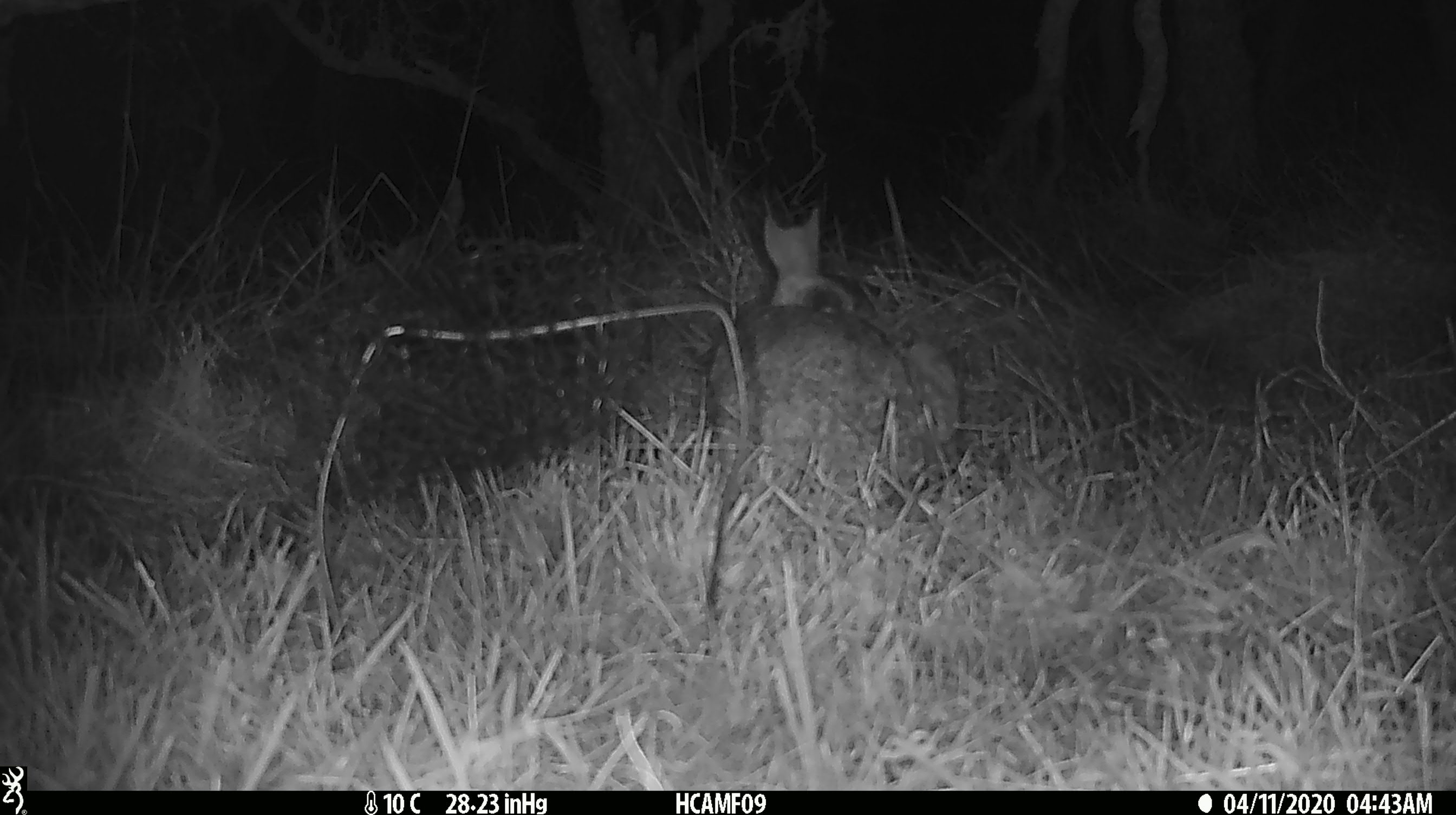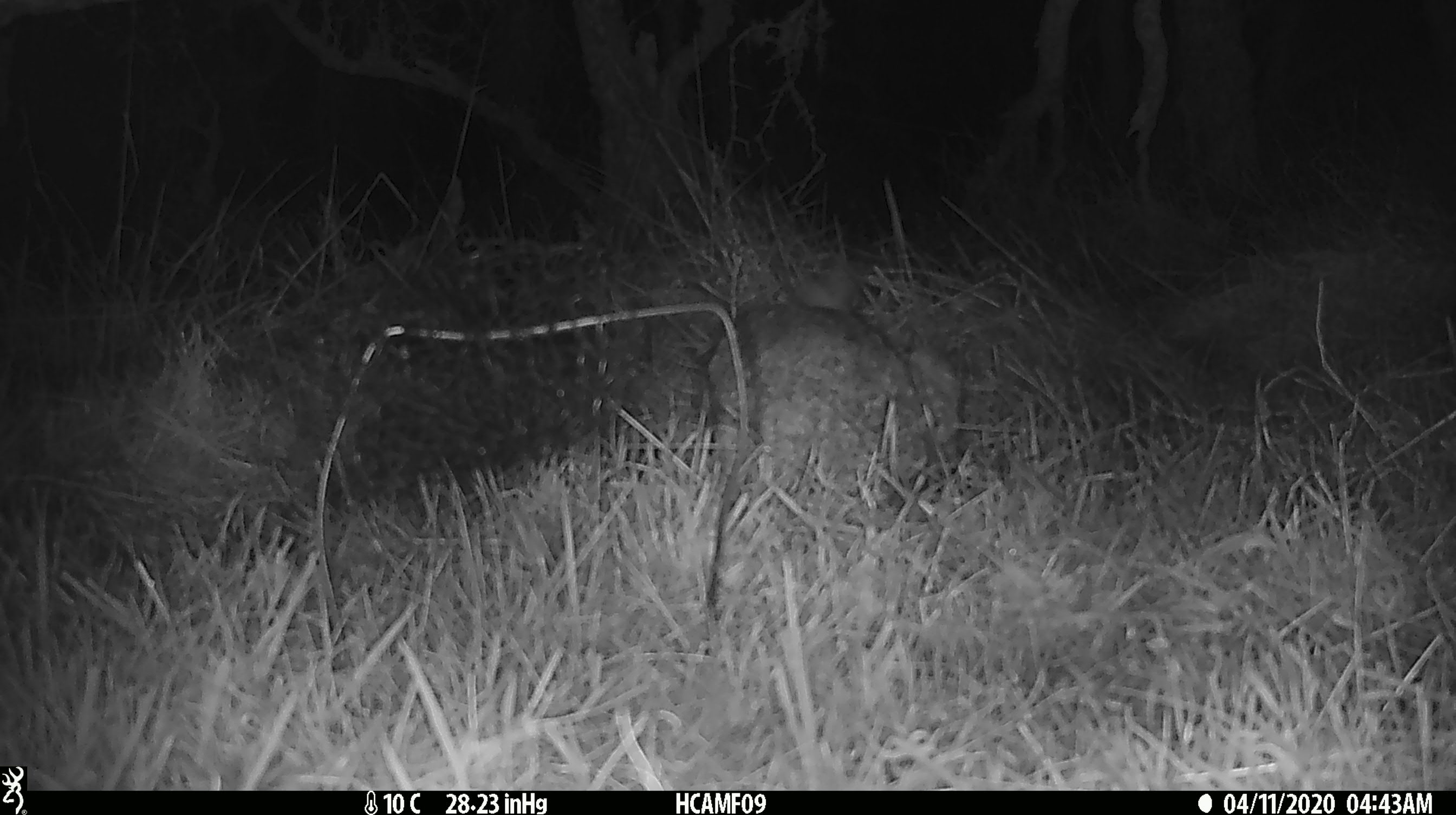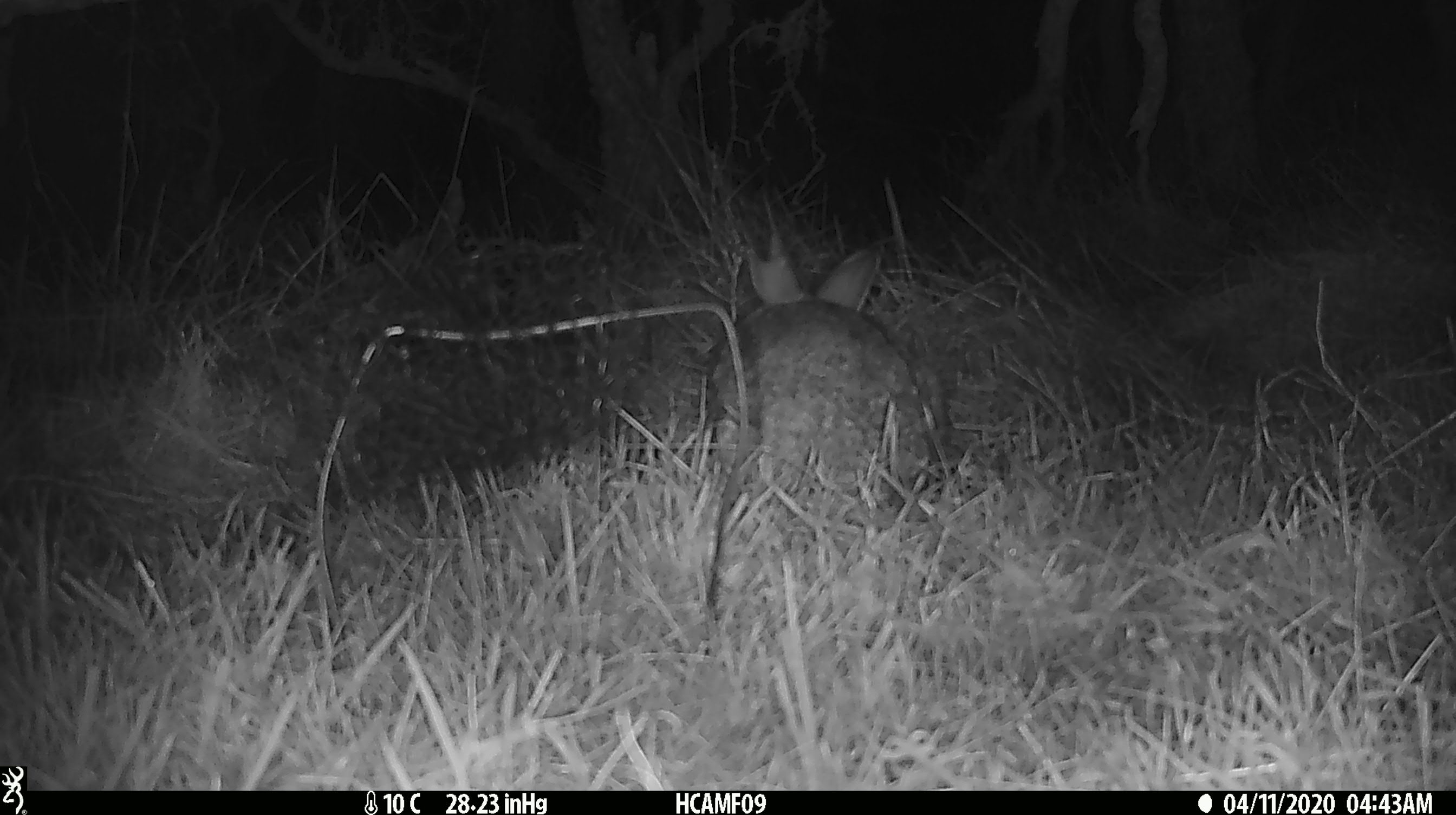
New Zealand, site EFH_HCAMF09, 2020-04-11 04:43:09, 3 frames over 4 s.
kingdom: Animalia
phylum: Chordata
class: Mammalia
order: Lagomorpha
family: Leporidae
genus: Oryctolagus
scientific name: Oryctolagus cuniculus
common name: european rabbit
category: rabbit